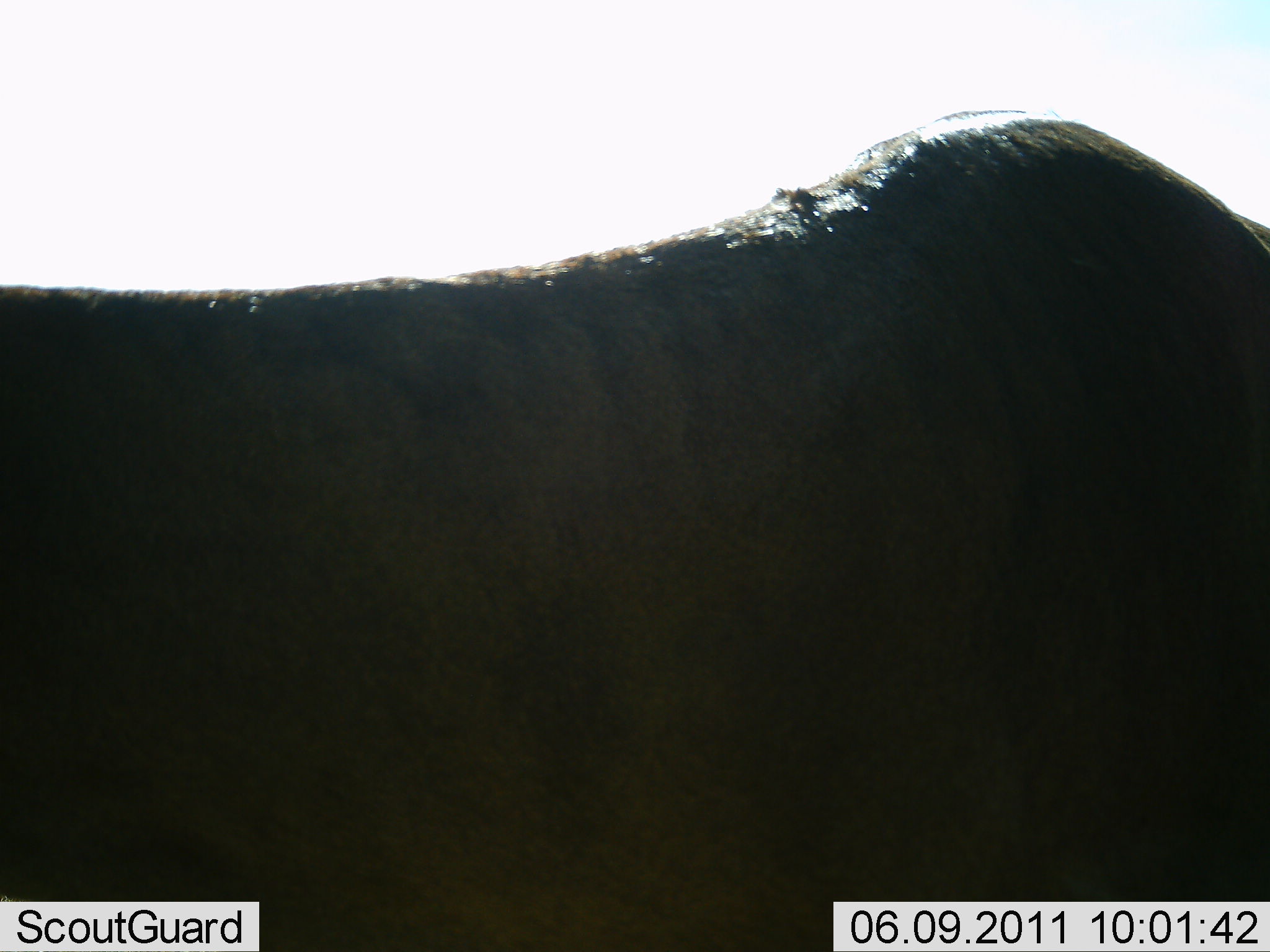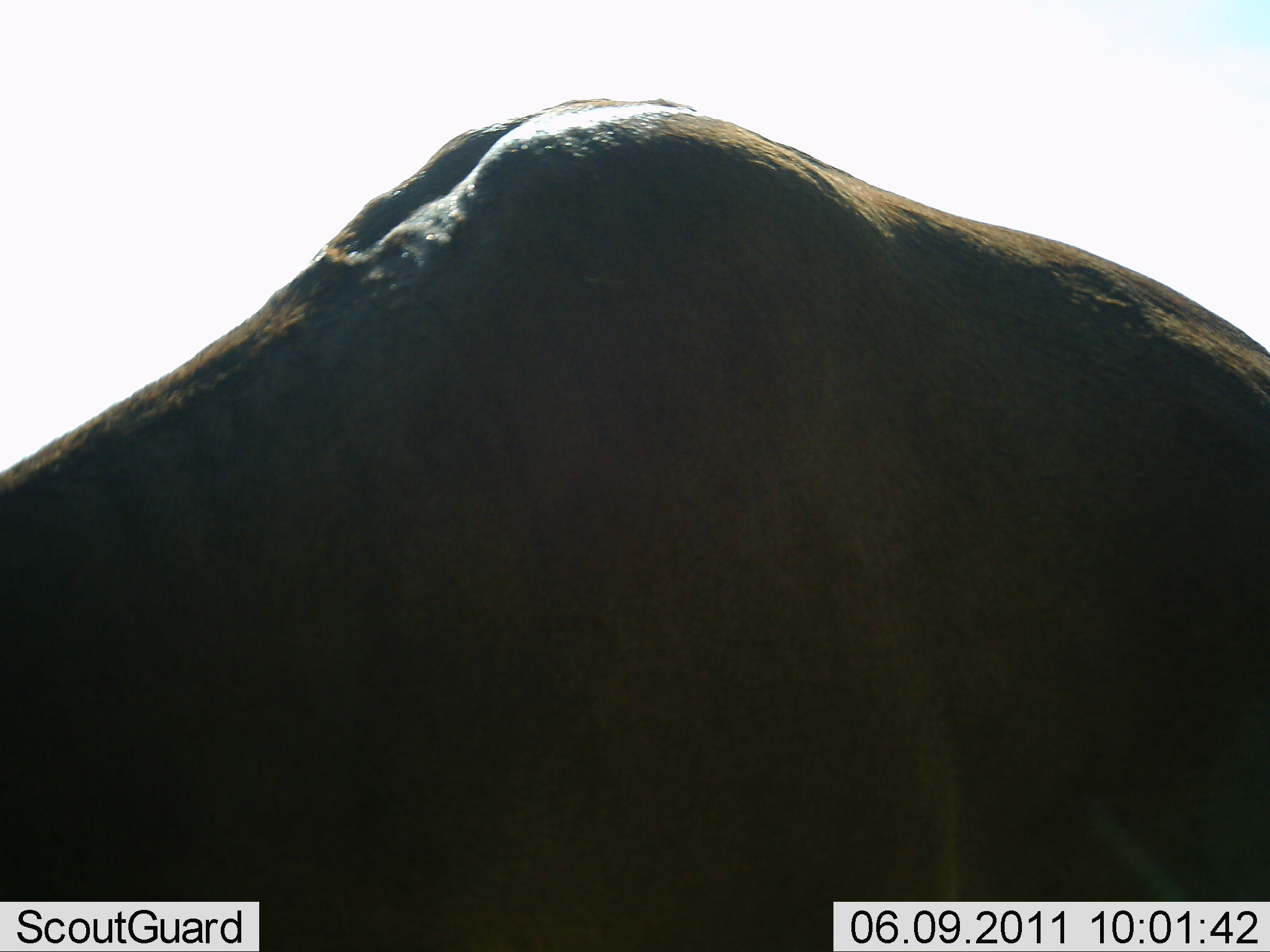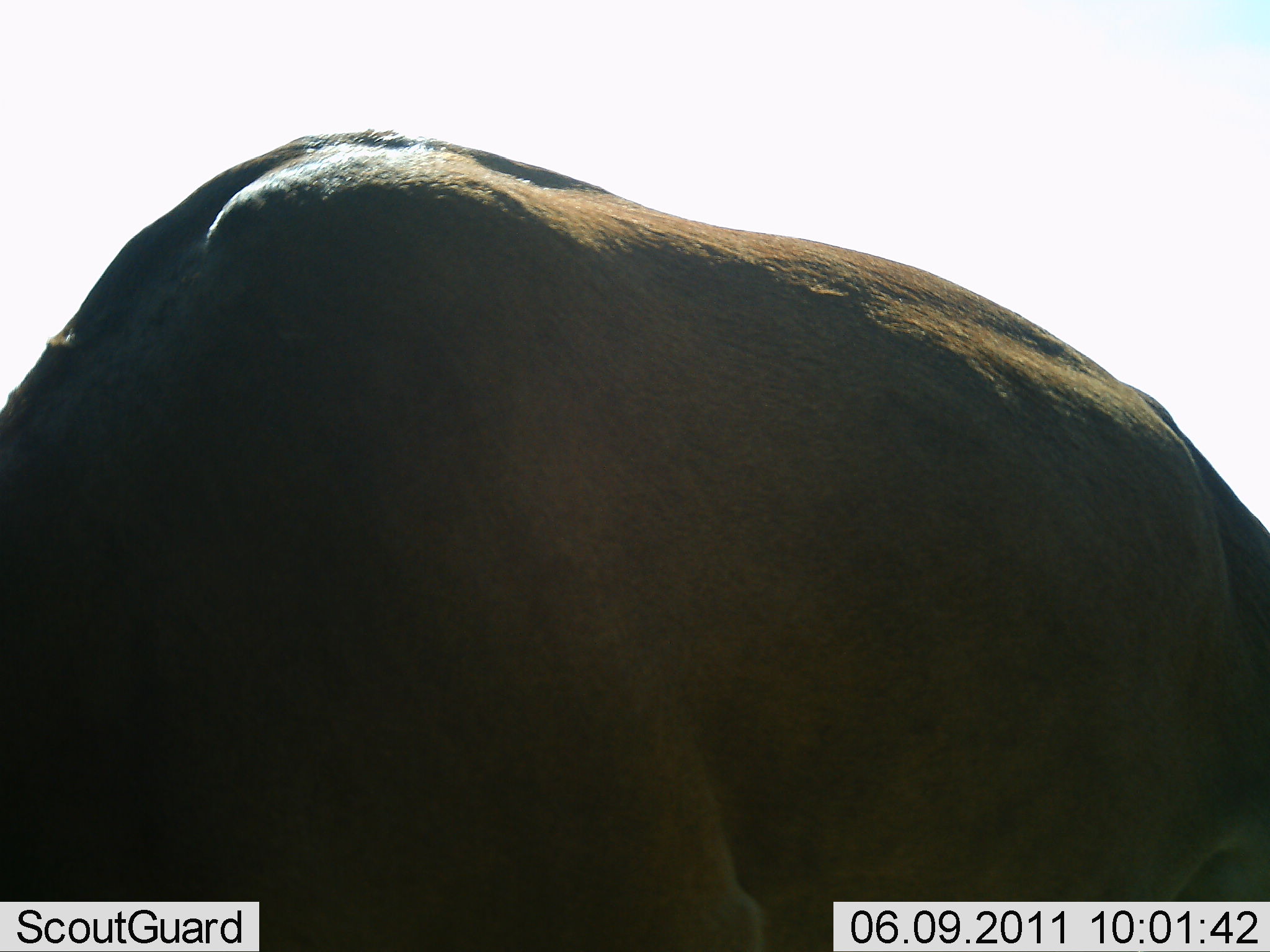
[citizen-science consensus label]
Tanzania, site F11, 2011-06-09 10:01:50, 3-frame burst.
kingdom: Animalia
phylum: Chordata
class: Mammalia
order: Artiodactyla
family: Bovidae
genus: Connochaetes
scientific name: Connochaetes taurinus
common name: blue wildebeest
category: wildebeest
Wildebeest (blue wildebeest) (Connochaetes taurinus), count 1. Behavior (volunteer vote fractions): standing 73%, resting 0%, moving 18%, interacting 0%. Young present (vote fraction): 0%. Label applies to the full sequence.